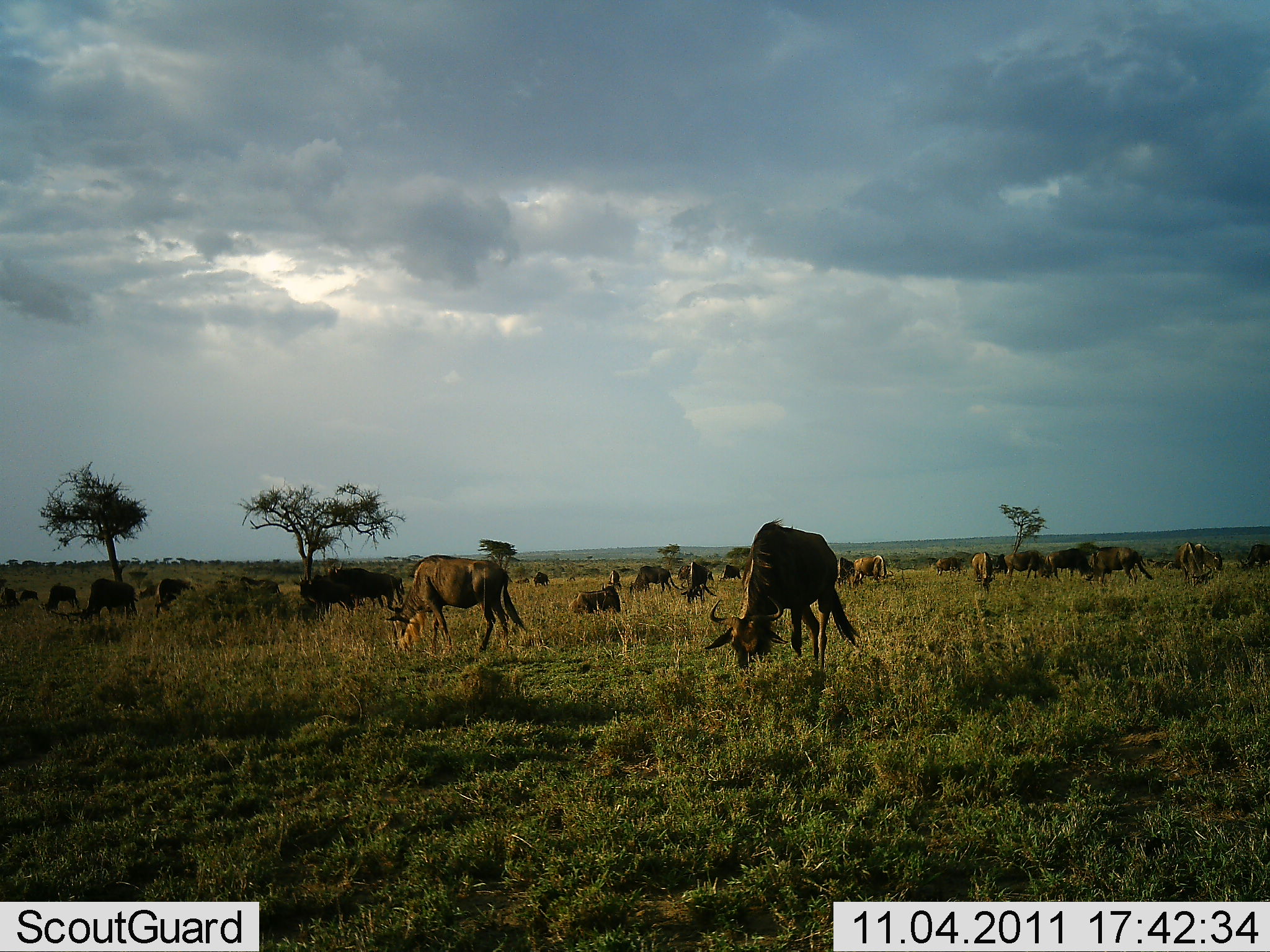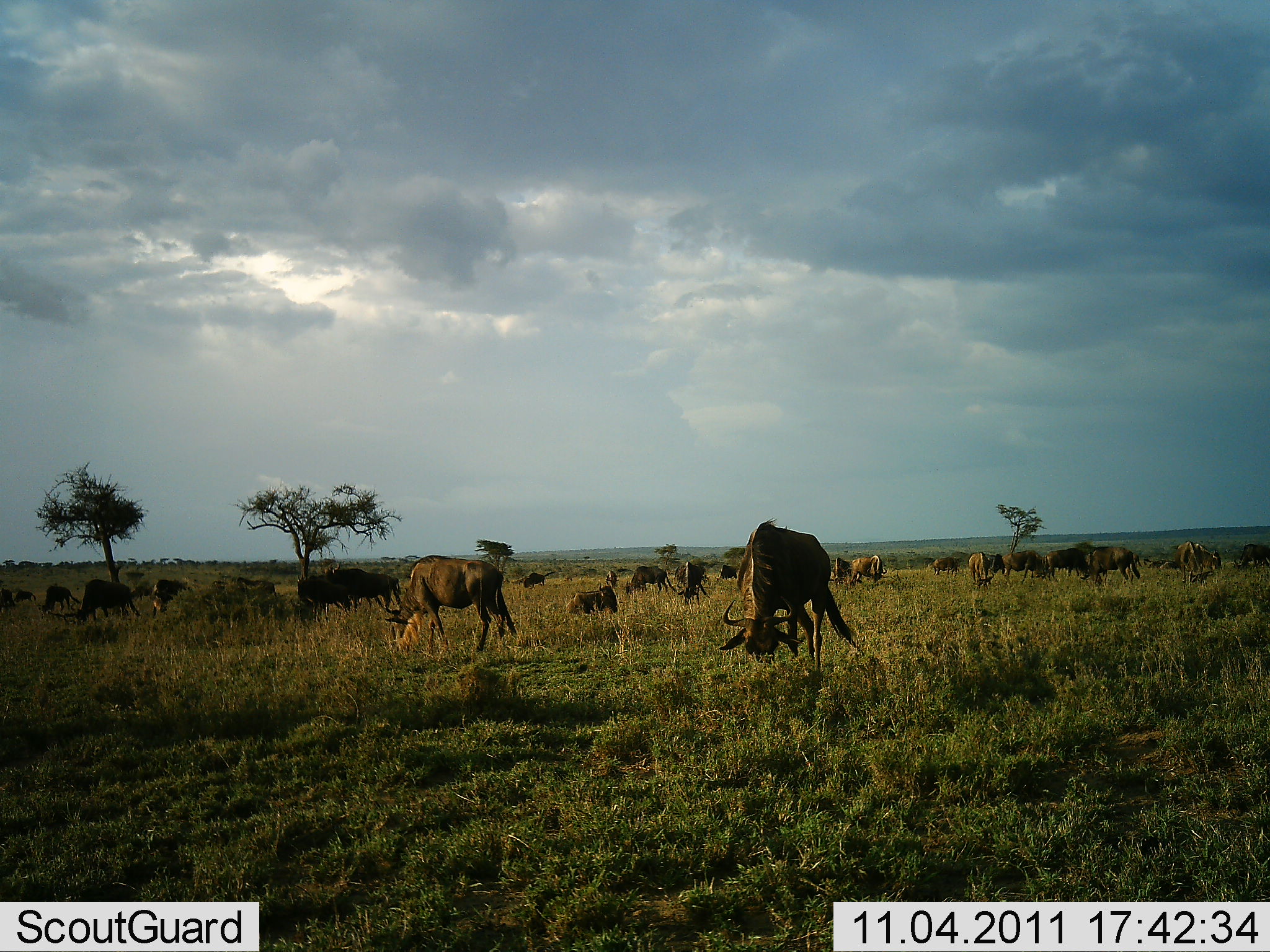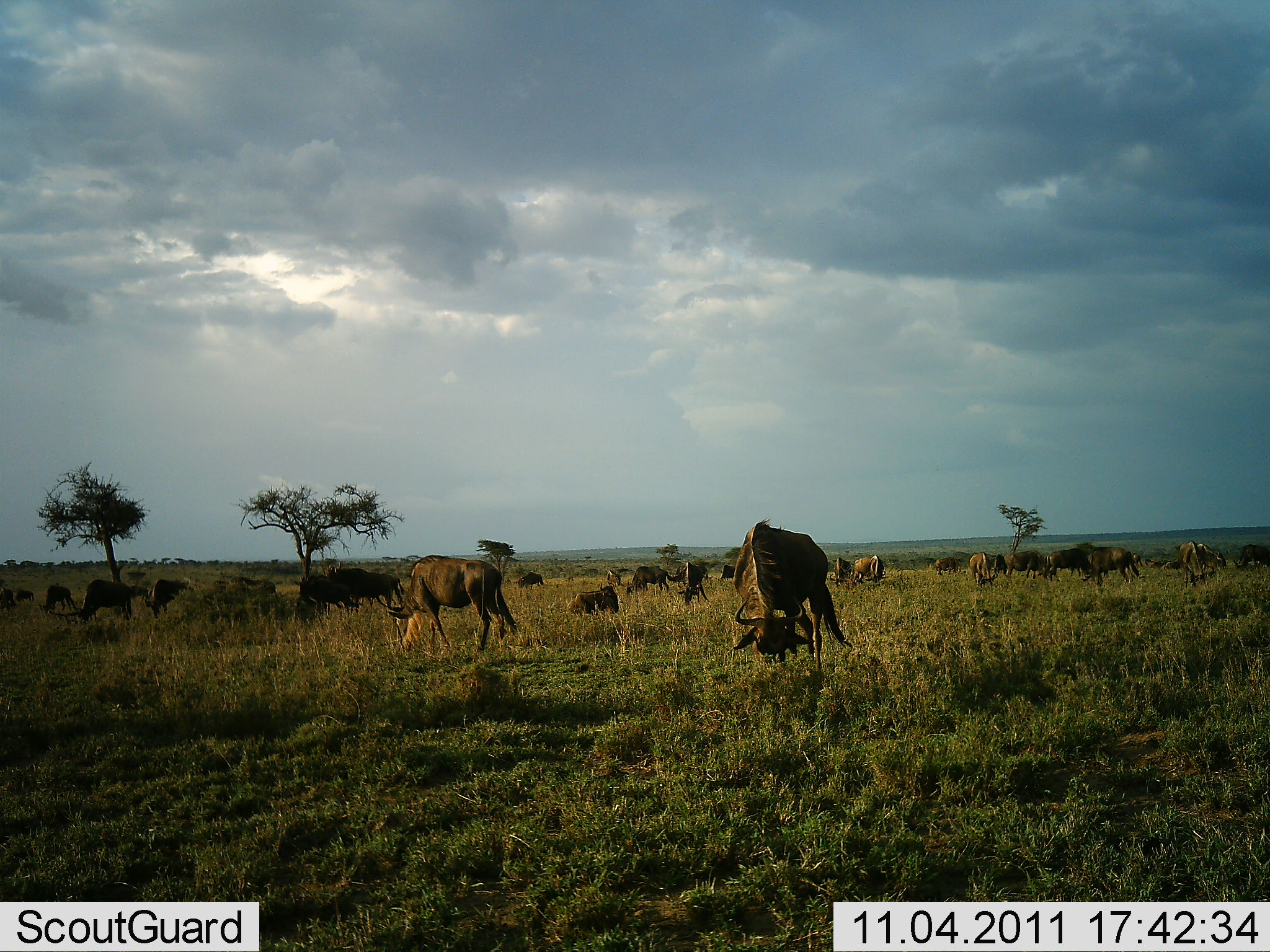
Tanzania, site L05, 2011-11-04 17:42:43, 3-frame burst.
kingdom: Animalia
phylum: Chordata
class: Mammalia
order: Artiodactyla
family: Bovidae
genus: Connochaetes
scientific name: Connochaetes taurinus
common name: blue wildebeest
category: wildebeest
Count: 11-50.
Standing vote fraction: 57%.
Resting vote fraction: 29%.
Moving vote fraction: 29%.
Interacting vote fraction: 0%.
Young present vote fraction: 0%.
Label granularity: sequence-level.